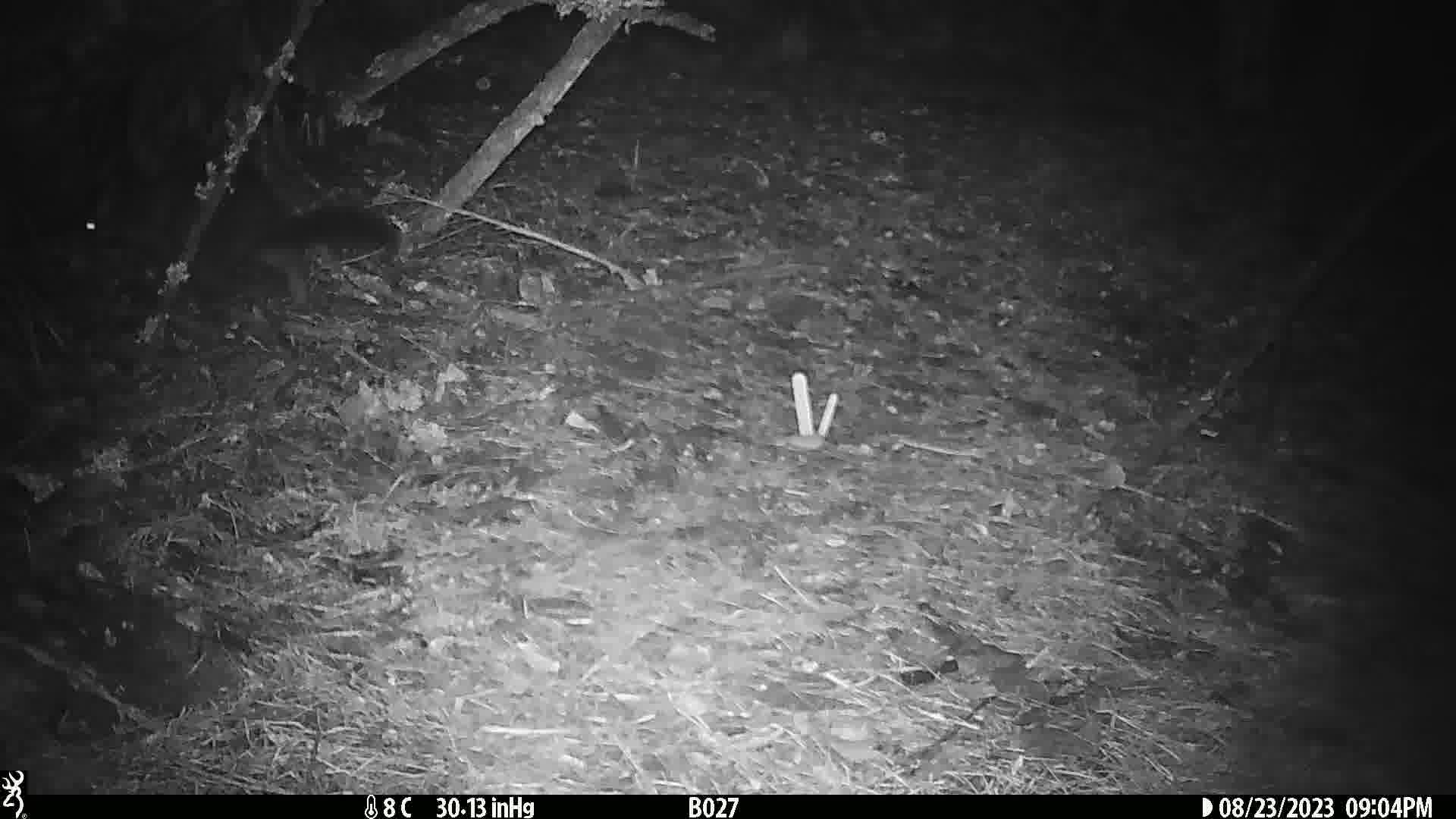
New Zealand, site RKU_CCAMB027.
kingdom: Animalia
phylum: Chordata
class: Mammalia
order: Diprotodontia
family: Phalangeridae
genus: Trichosurus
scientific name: Trichosurus vulpecula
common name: common brushtail possum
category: possum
Possum (common brushtail possum) (Trichosurus vulpecula).